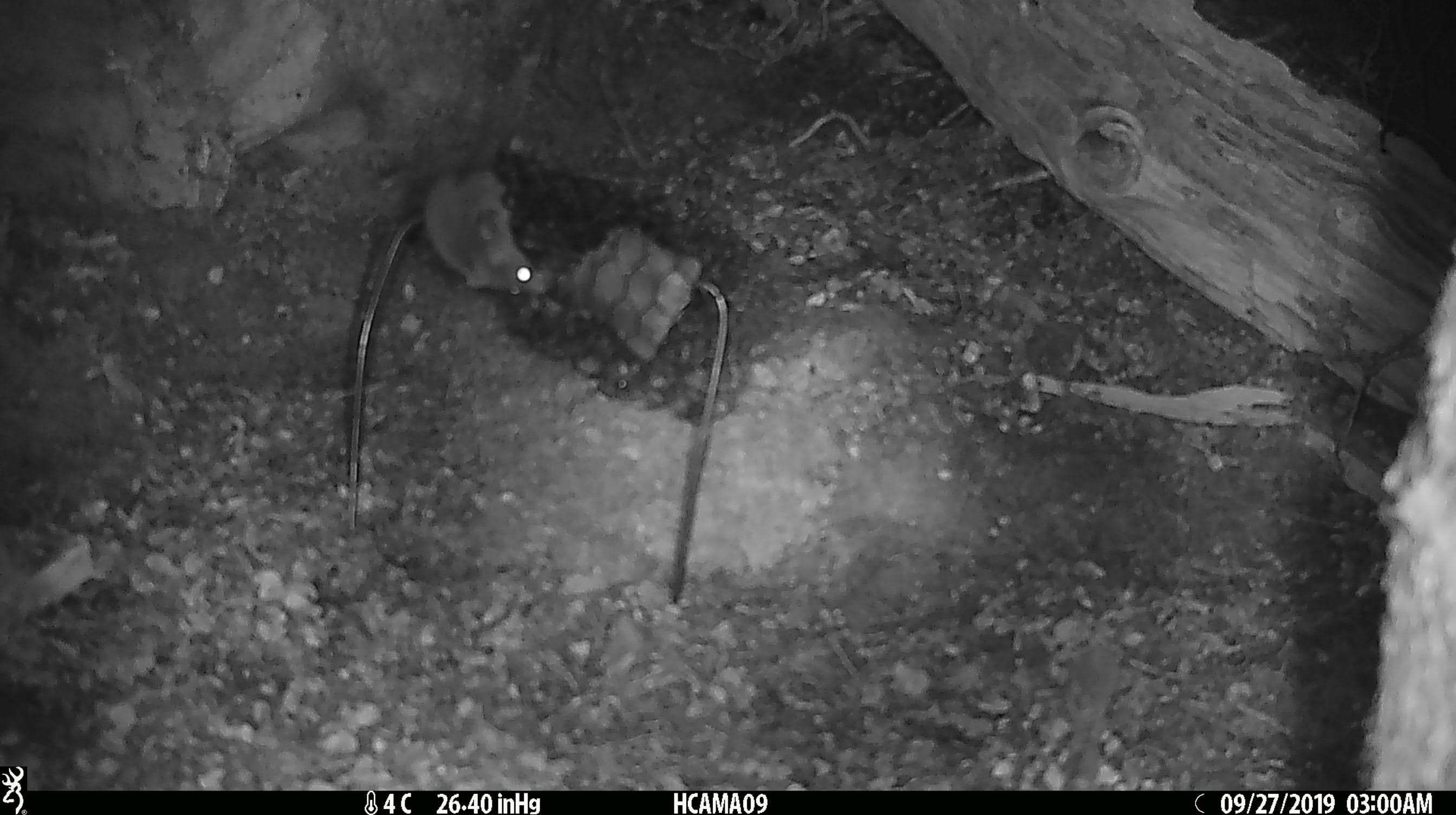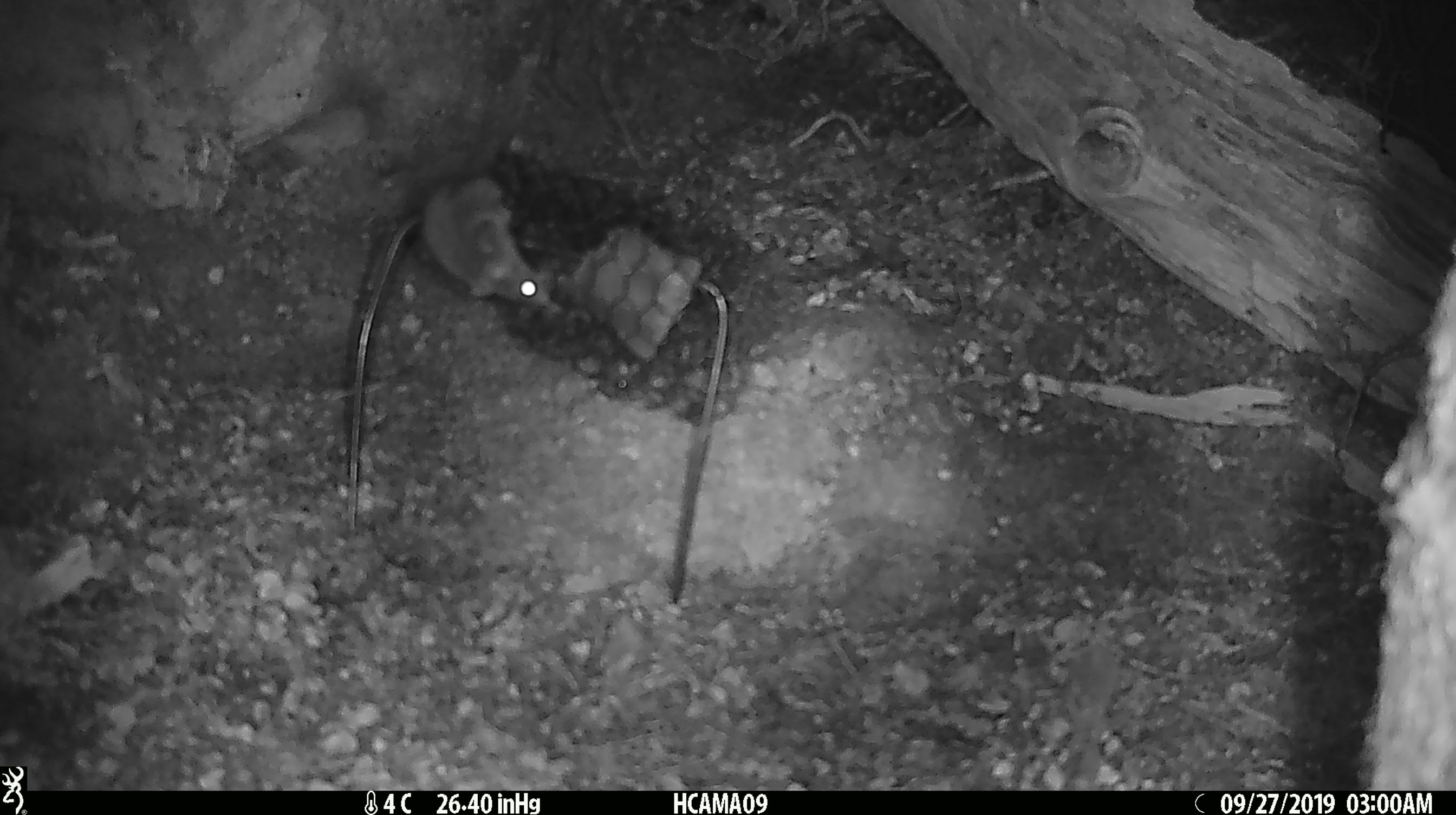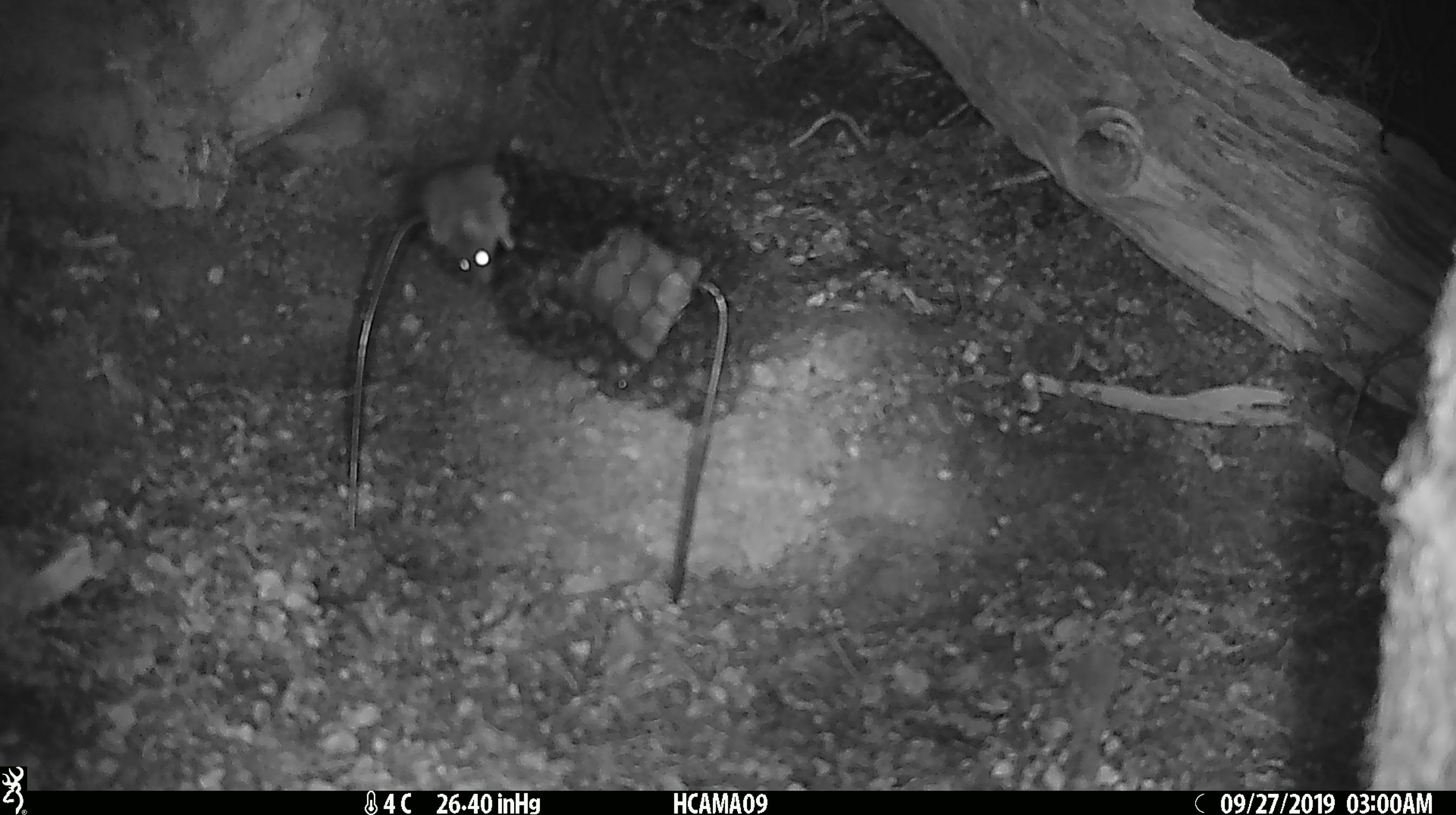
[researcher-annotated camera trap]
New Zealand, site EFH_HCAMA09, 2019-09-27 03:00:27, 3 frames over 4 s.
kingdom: Animalia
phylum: Chordata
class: Mammalia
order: Rodentia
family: Muridae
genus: Mus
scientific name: Mus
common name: mouse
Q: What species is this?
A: Mouse (Mus).